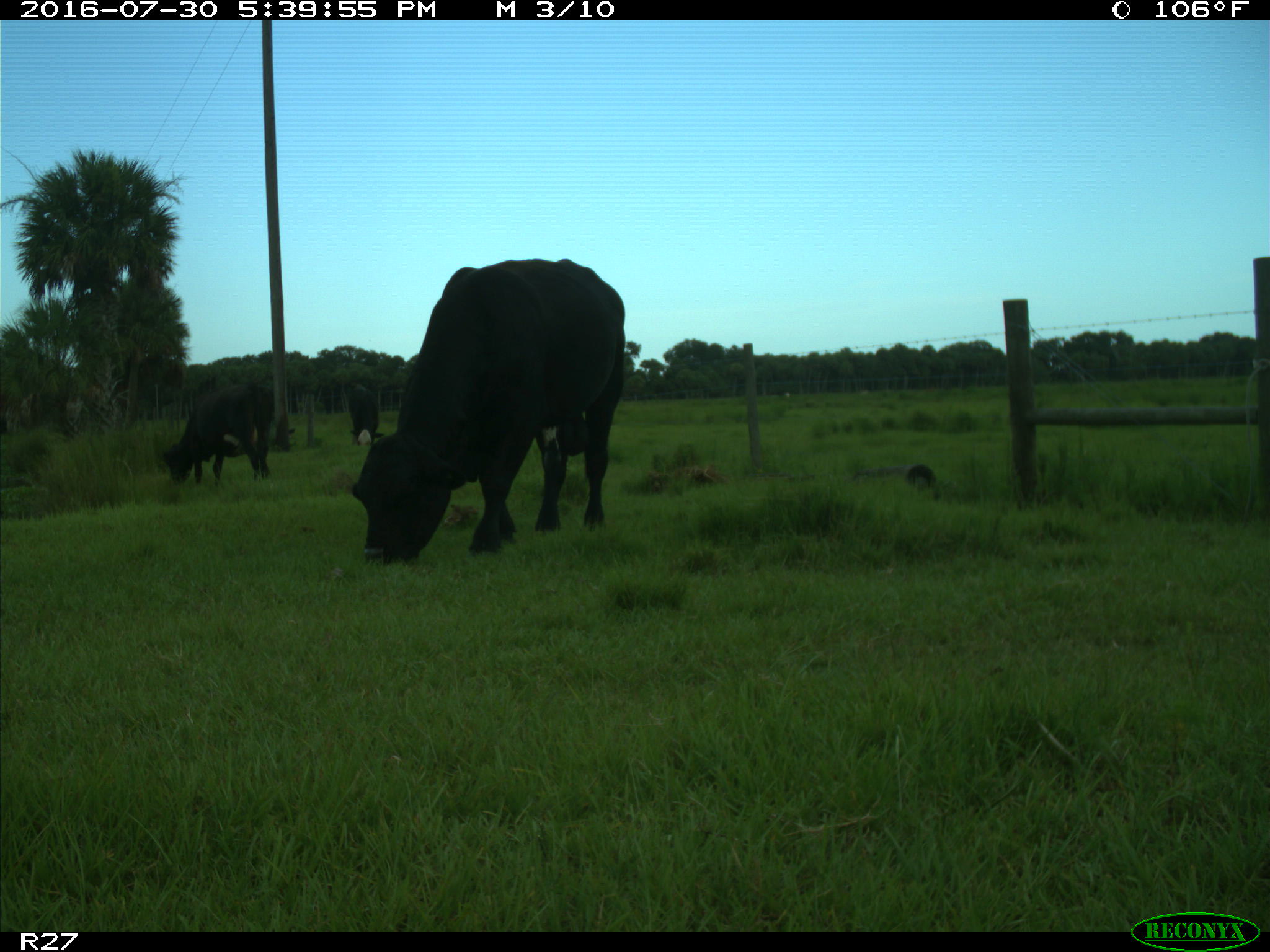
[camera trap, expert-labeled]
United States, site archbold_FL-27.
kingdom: Animalia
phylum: Chordata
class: Mammalia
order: Artiodactyla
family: Bovidae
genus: Bos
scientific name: Bos taurus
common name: domestic cow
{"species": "Bos taurus (domestic cow)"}